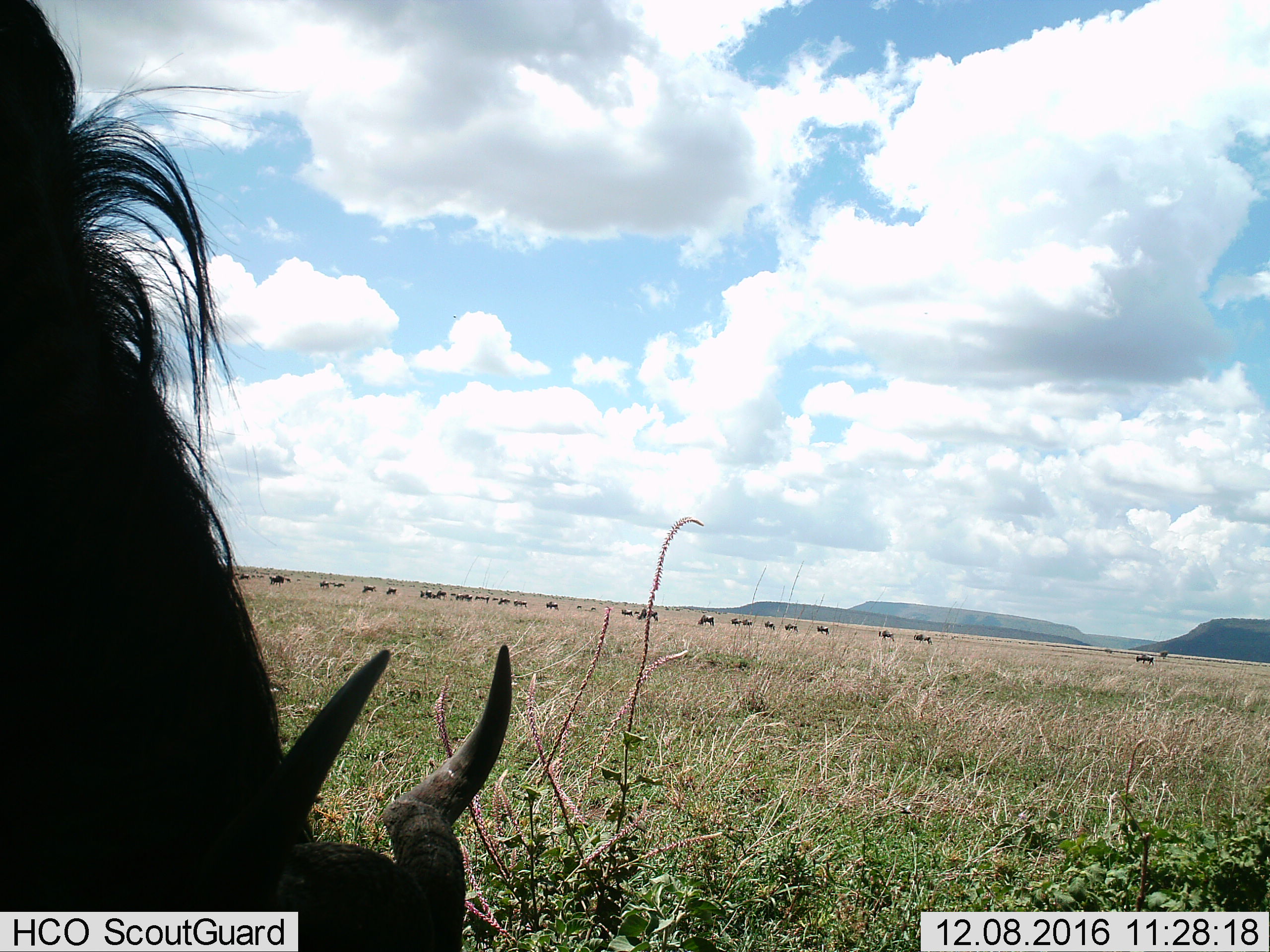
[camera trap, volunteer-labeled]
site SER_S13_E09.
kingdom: Animalia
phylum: Chordata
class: Mammalia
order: Artiodactyla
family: Bovidae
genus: Connochaetes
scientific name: Connochaetes taurinus taurinus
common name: blue wildebeest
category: wildebeestblue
Wildebeestblue (blue wildebeest) (Connochaetes taurinus taurinus), count 11-50. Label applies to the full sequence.